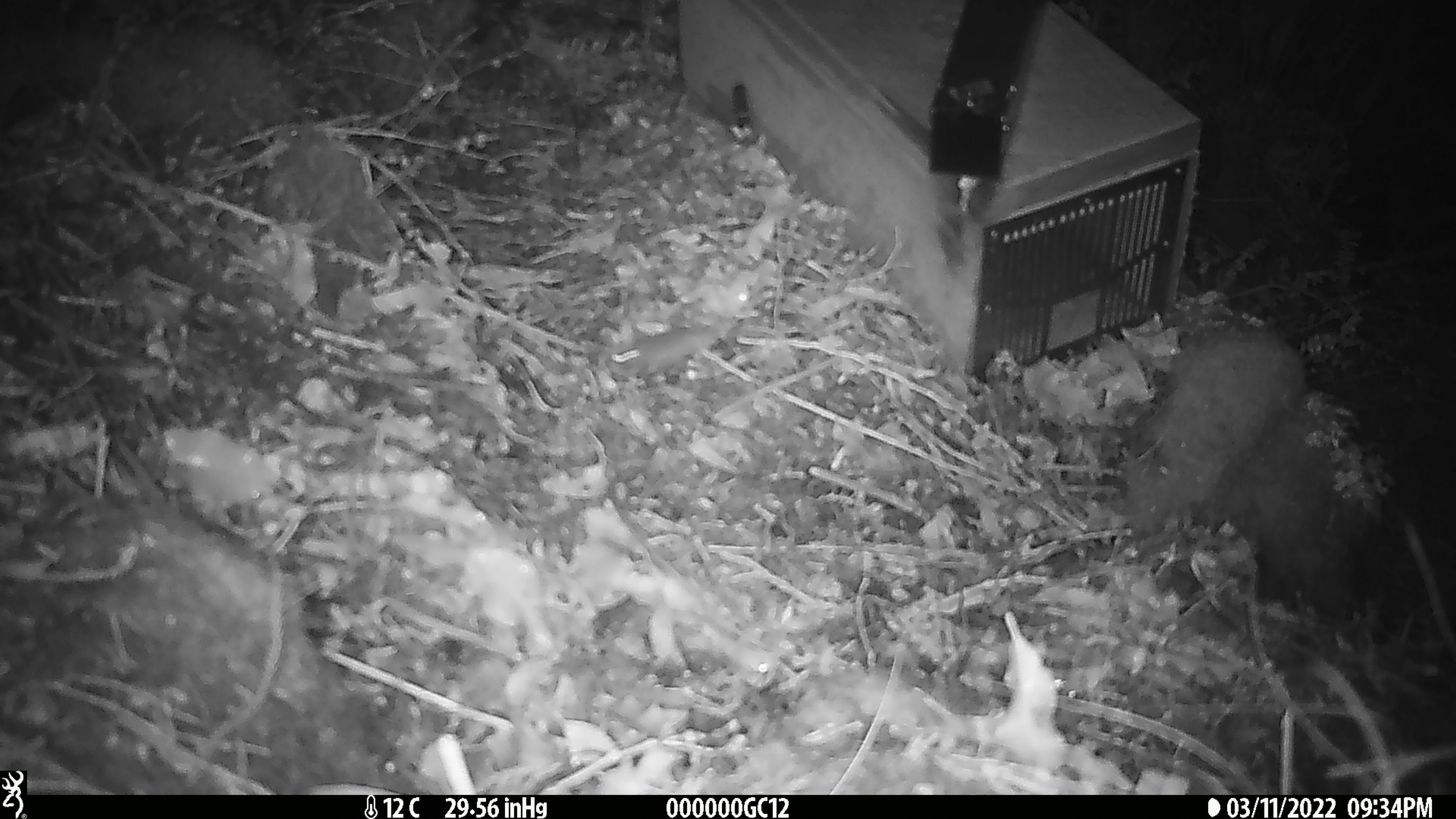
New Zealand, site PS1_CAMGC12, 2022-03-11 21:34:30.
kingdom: Animalia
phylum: Chordata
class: Mammalia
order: Rodentia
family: Muridae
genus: Mus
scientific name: Mus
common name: mouse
Mouse (Mus).